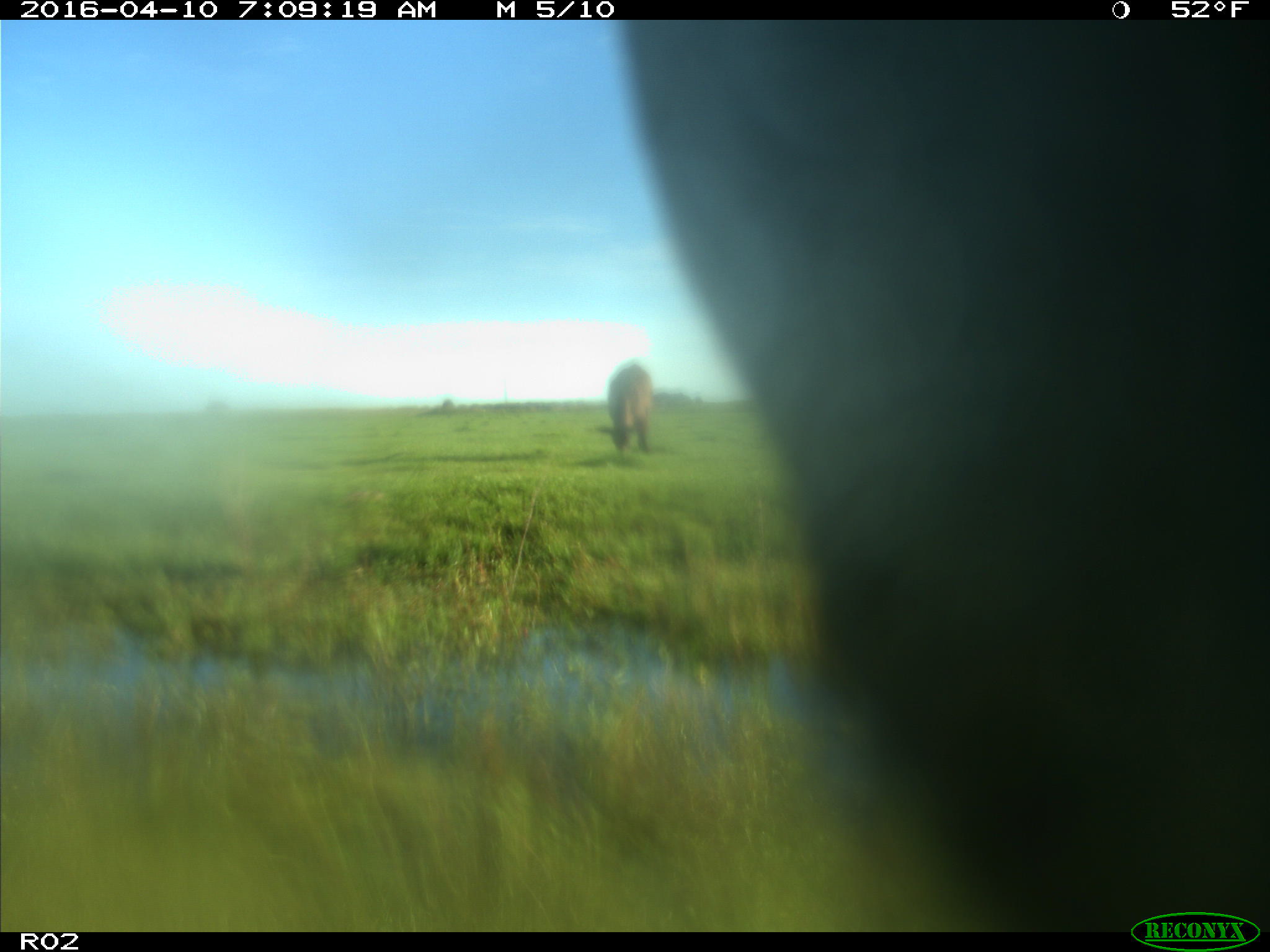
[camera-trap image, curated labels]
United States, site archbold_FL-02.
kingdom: Animalia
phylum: Chordata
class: Mammalia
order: Artiodactyla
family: Bovidae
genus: Bos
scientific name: Bos taurus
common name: domestic cow